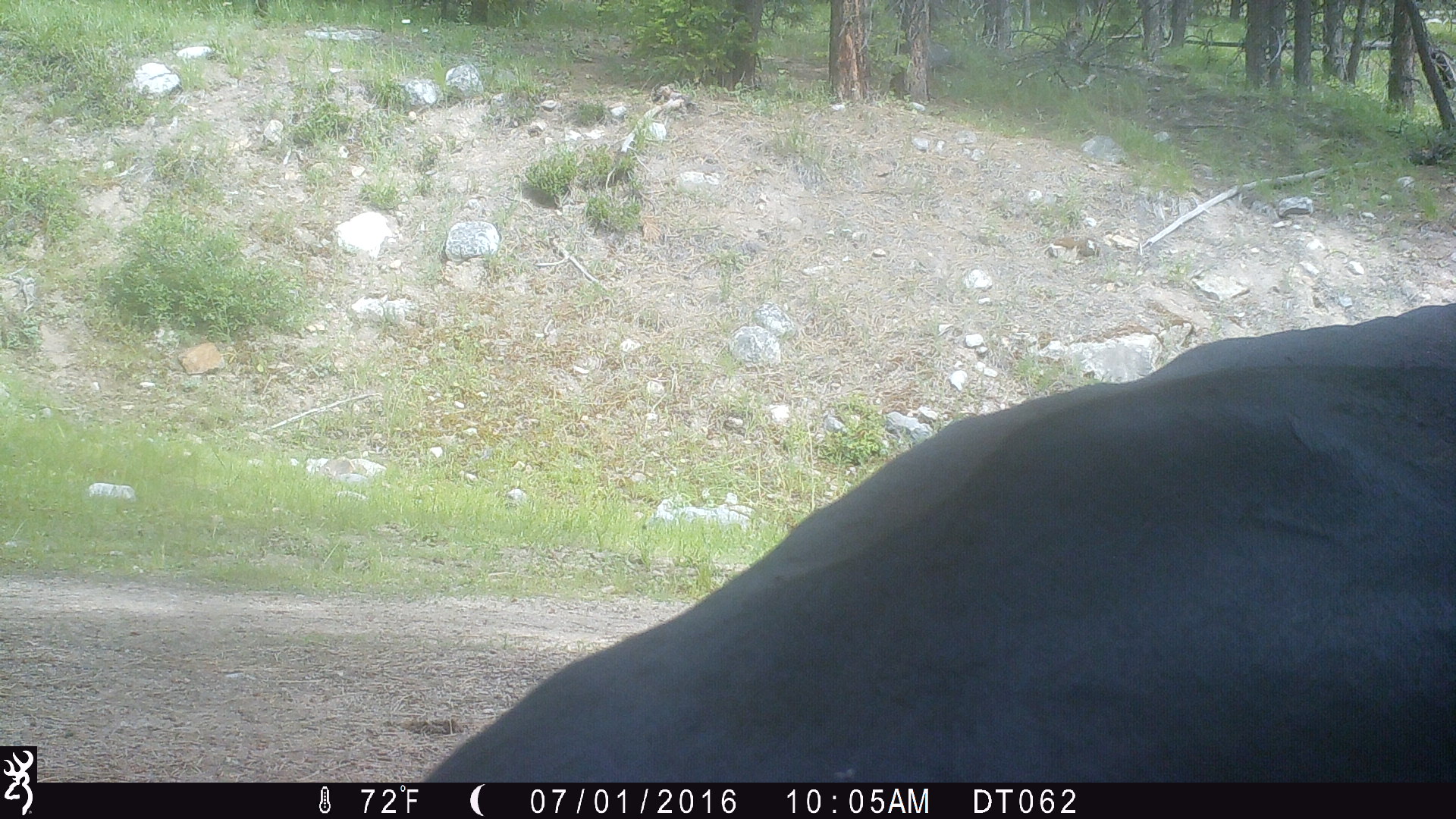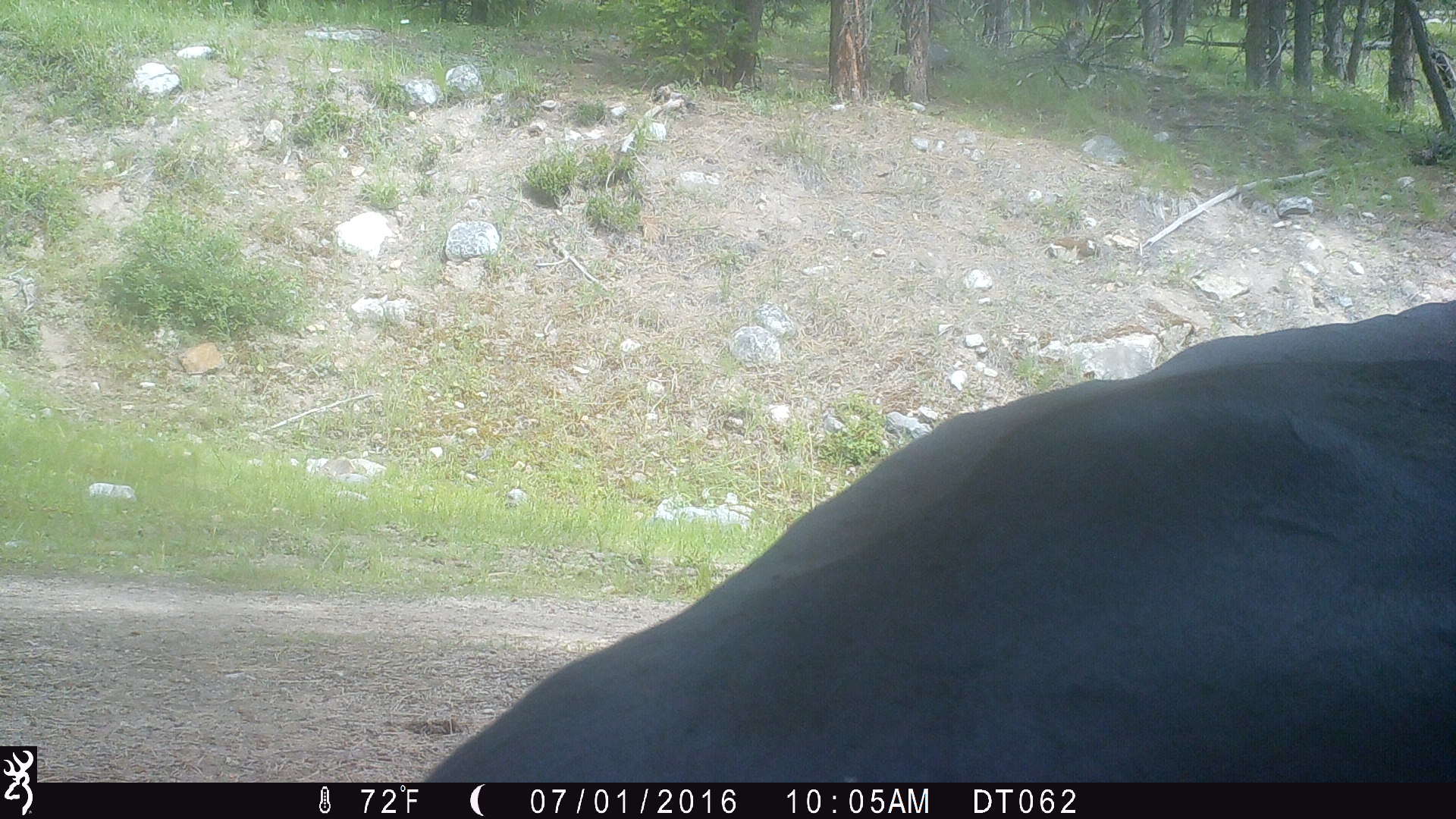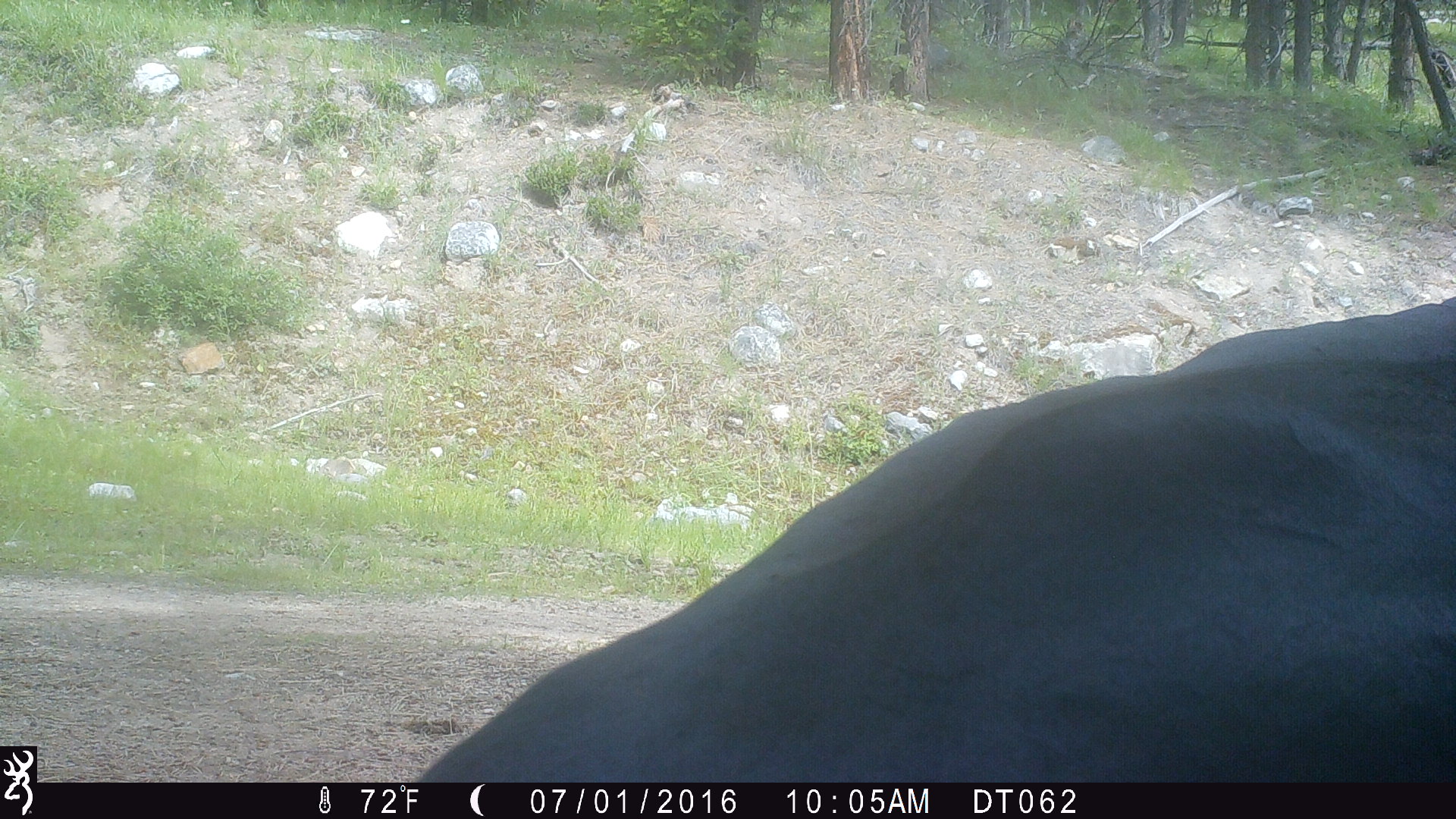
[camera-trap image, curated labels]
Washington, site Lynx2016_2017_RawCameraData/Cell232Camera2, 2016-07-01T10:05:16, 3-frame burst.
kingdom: Animalia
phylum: Chordata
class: Mammalia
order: Artiodactyla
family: Bovidae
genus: Bos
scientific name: Bos taurus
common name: domestic cattle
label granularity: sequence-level